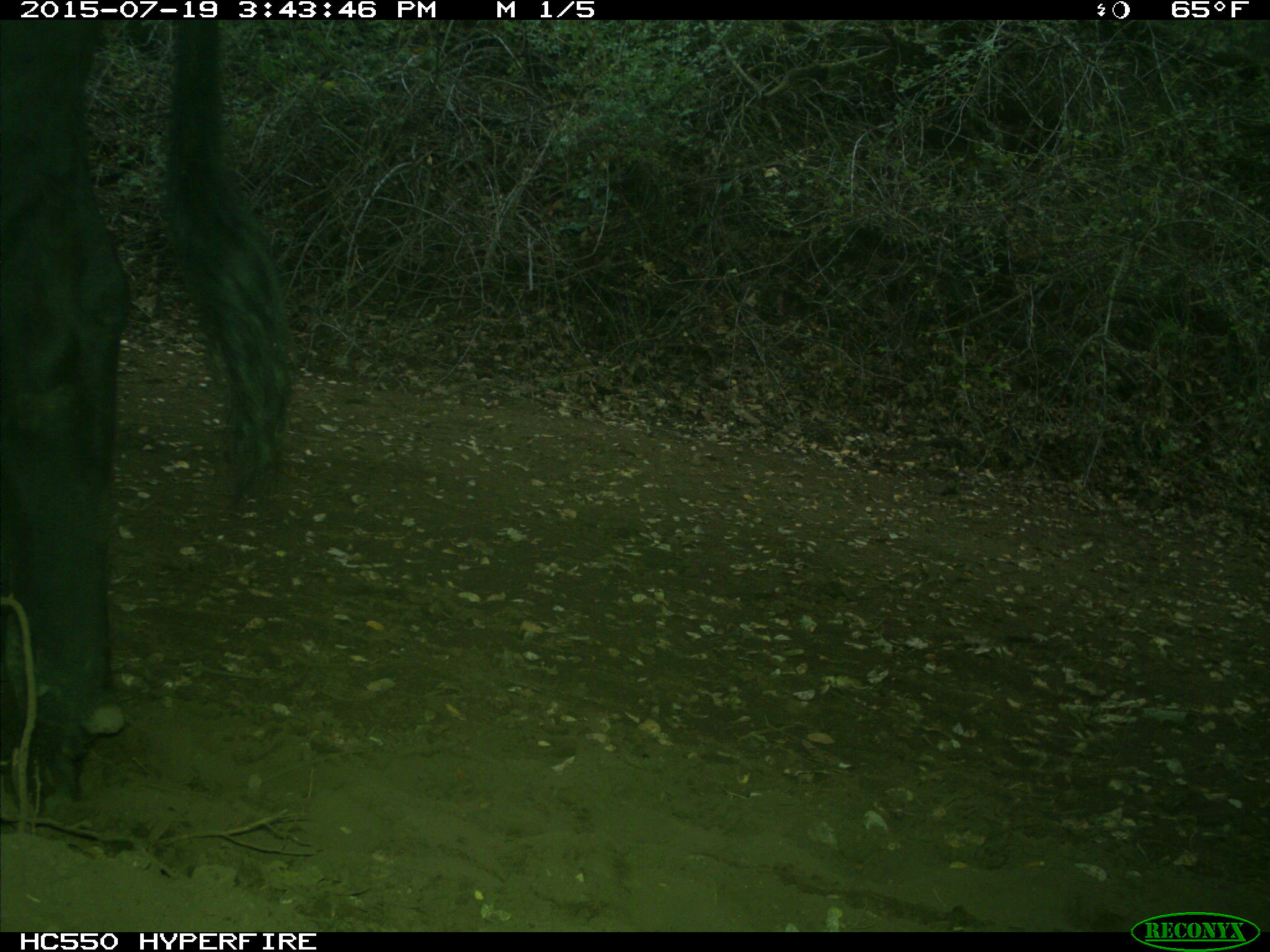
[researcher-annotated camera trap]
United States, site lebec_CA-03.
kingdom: Animalia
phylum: Chordata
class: Mammalia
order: Artiodactyla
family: Bovidae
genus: Bos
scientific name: Bos taurus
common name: domestic cow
Bos taurus (domestic cow).